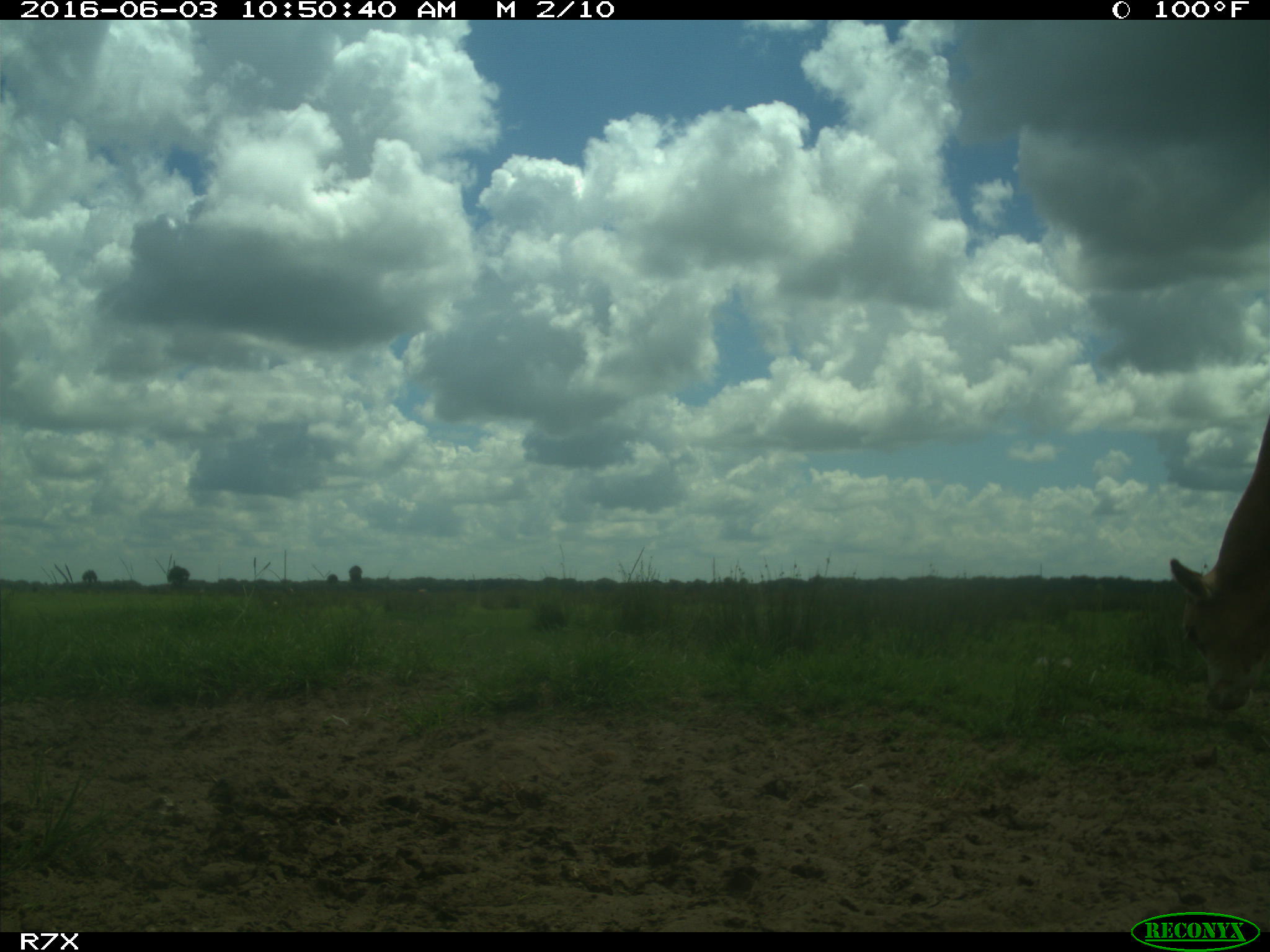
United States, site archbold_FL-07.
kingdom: Animalia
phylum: Chordata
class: Mammalia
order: Artiodactyla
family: Bovidae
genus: Bos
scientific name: Bos taurus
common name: domestic cow